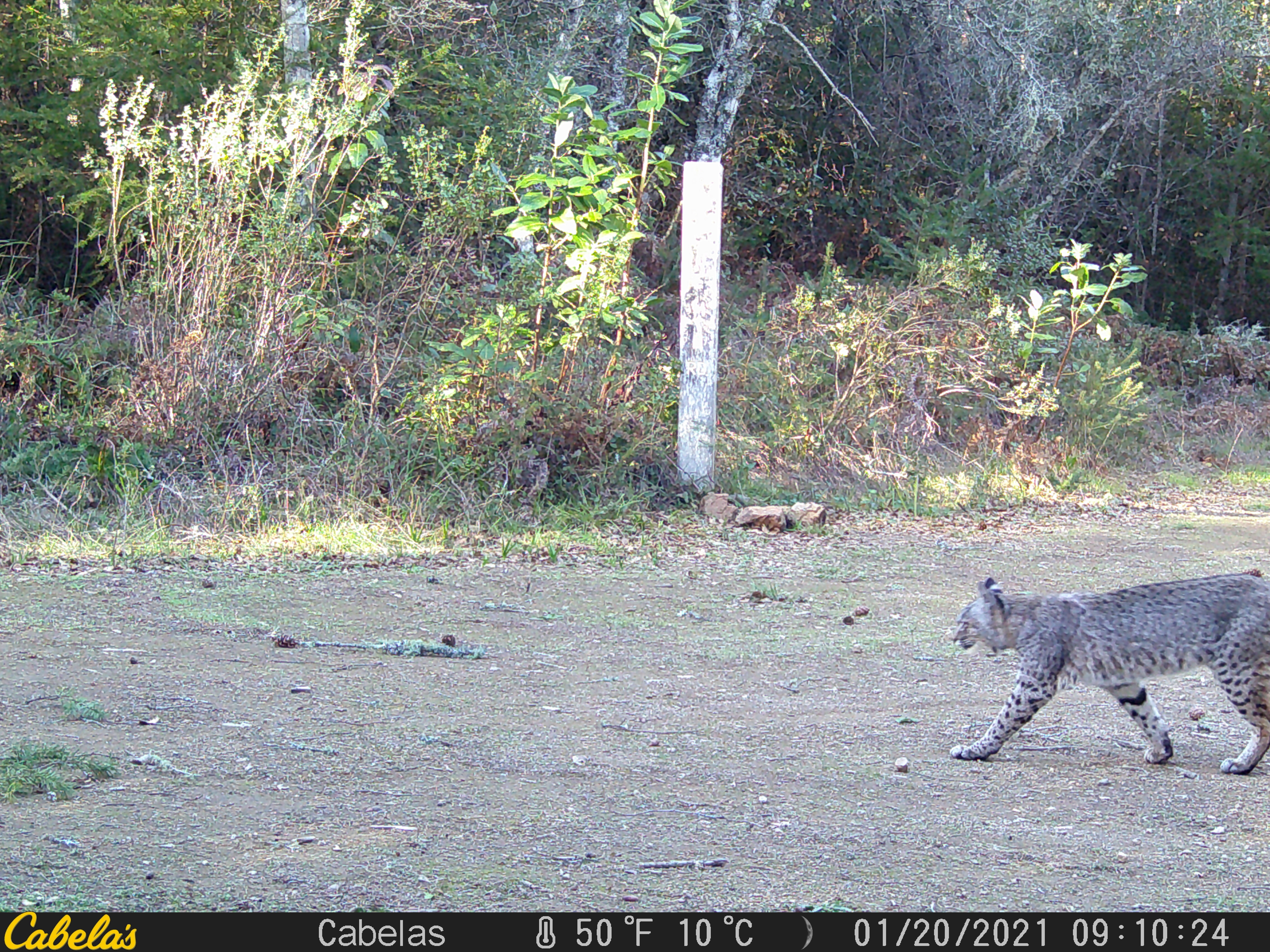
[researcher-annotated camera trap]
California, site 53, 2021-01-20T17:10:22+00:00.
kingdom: Animalia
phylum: Chordata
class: Mammalia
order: Carnivora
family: Felidae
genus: Lynx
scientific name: Lynx rufus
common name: bobcat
Bobcat (Lynx rufus).